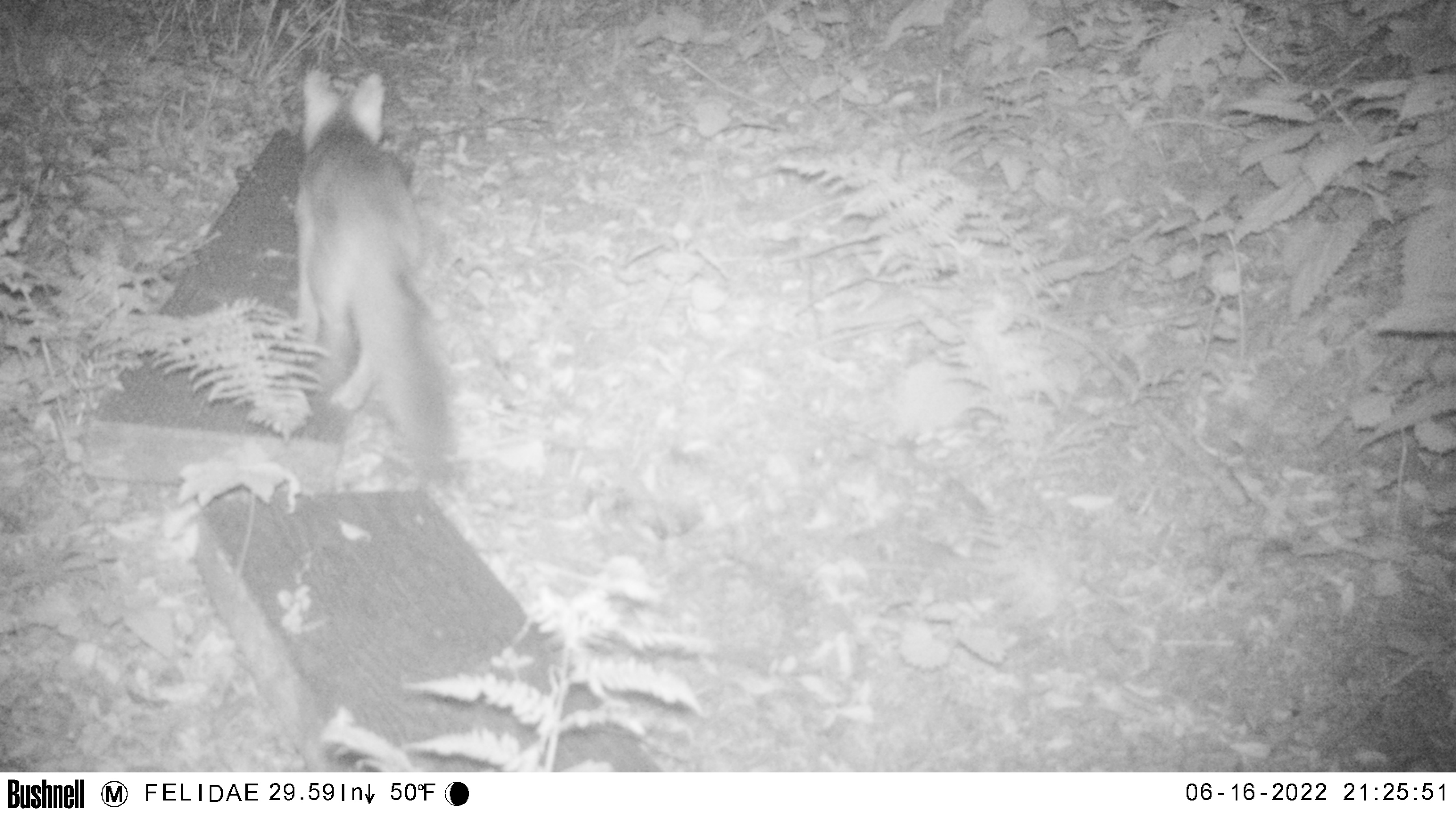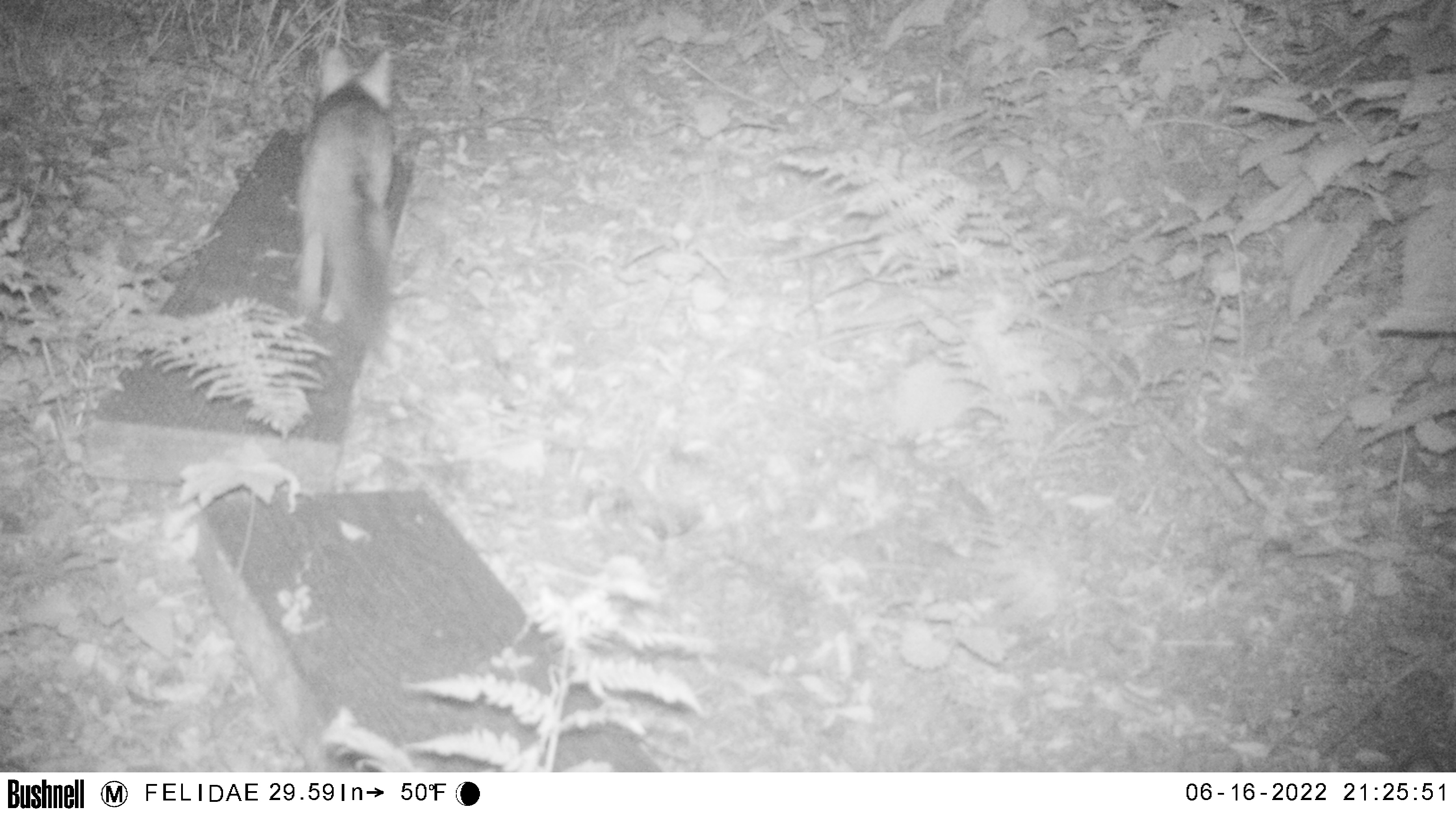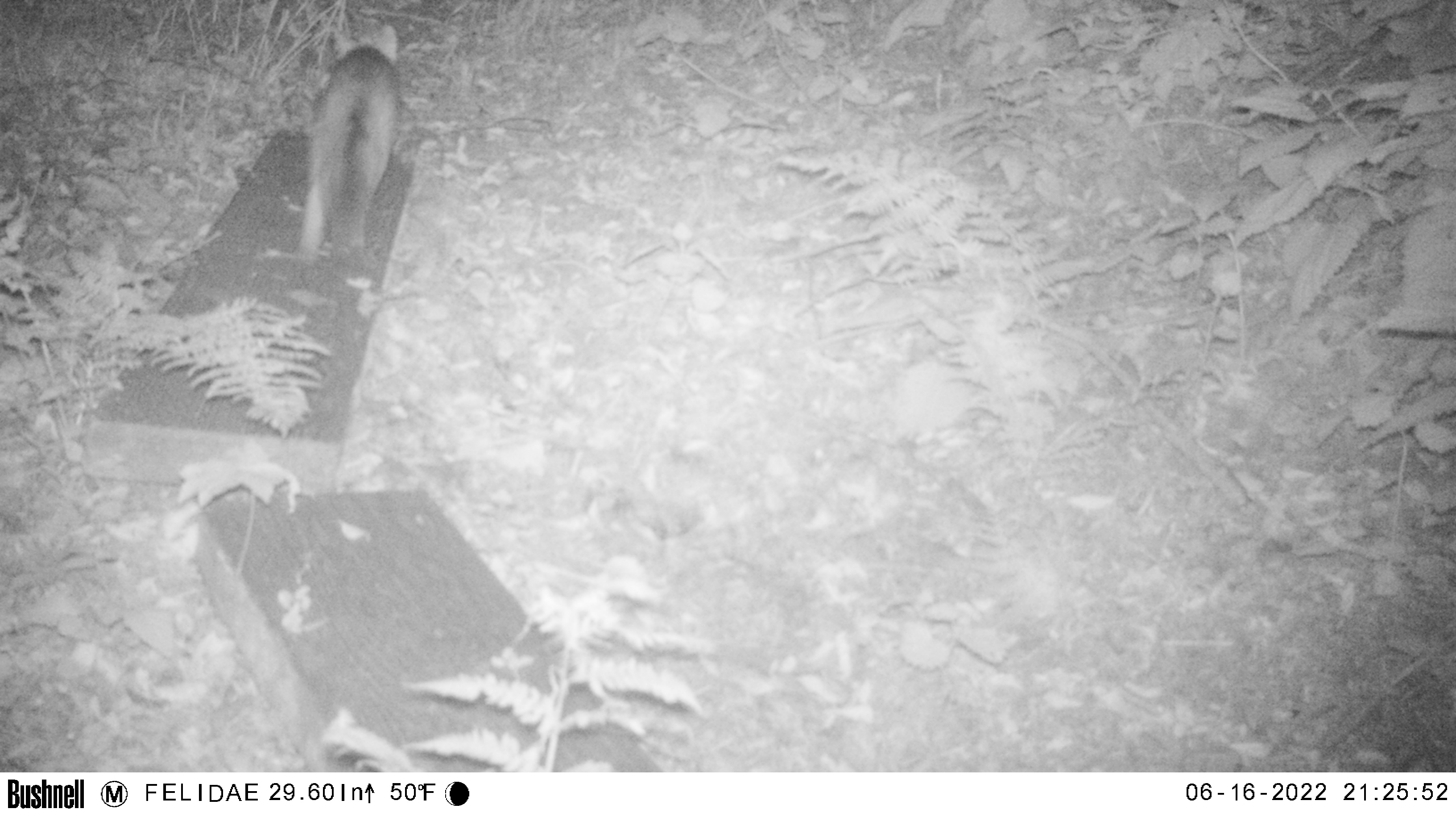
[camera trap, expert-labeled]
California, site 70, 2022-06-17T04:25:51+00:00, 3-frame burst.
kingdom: Animalia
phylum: Chordata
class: Mammalia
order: Carnivora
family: Canidae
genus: Urocyon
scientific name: Urocyon cinereoargenteus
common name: gray fox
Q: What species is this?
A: Gray fox (Urocyon cinereoargenteus).